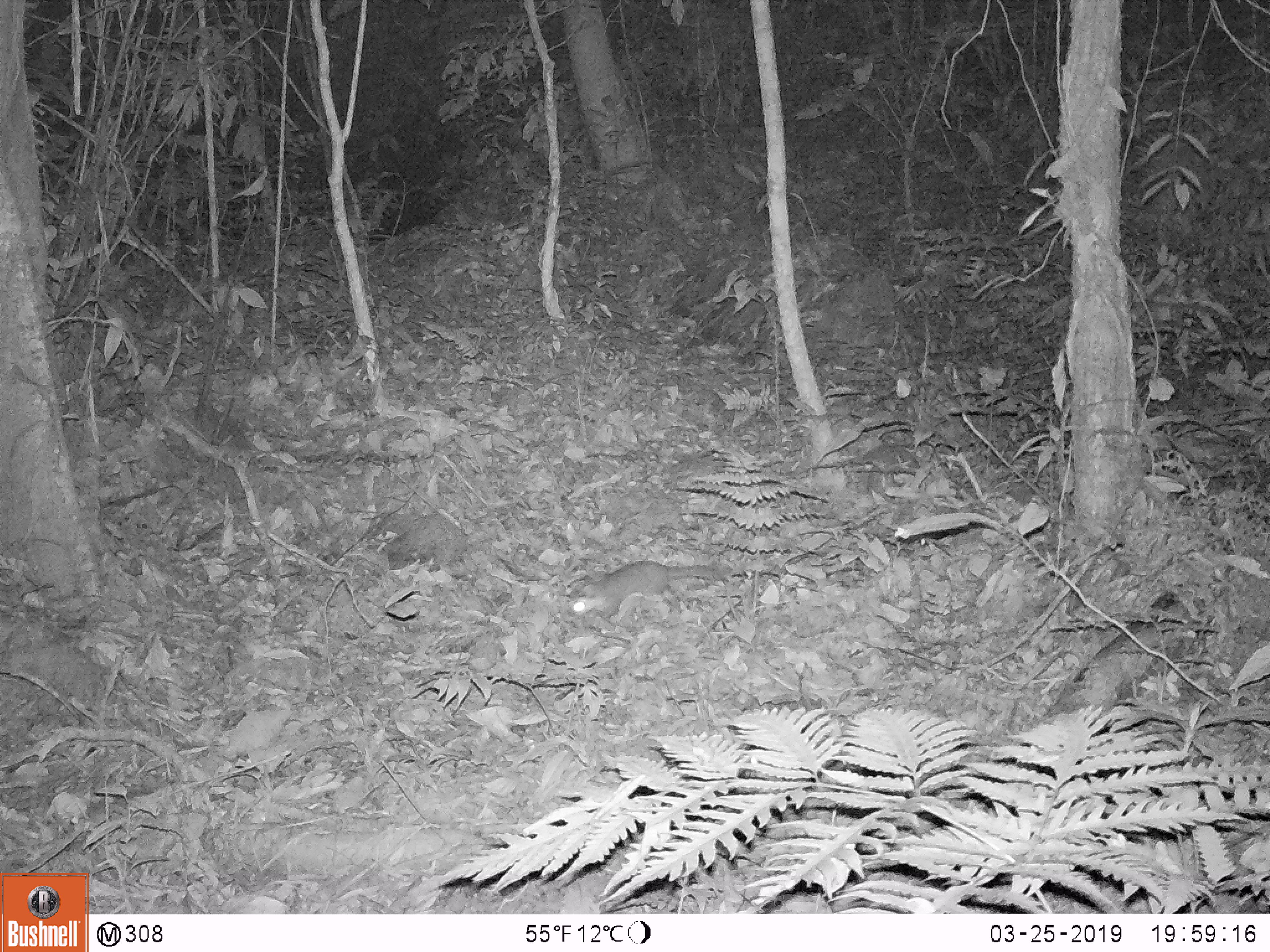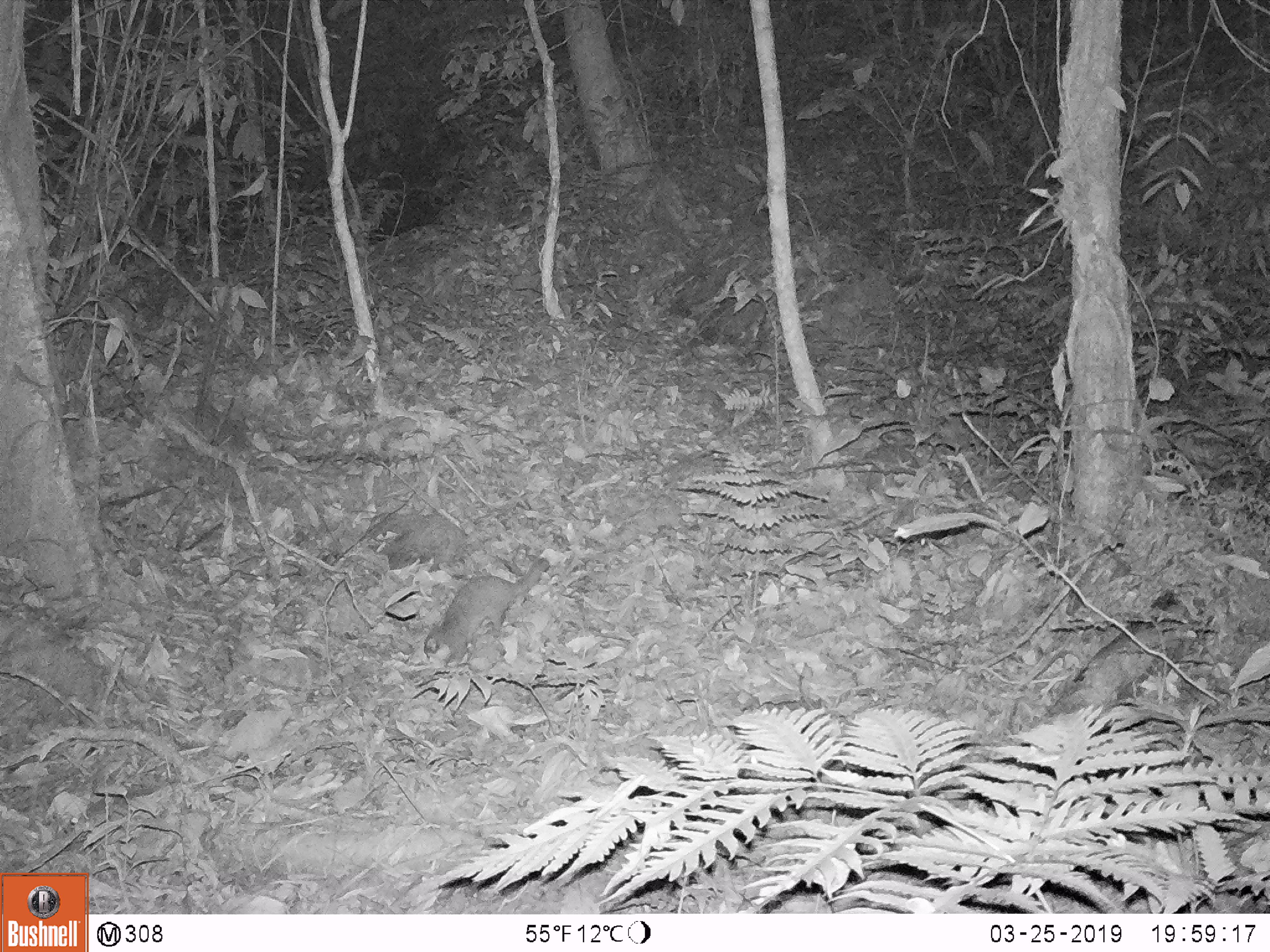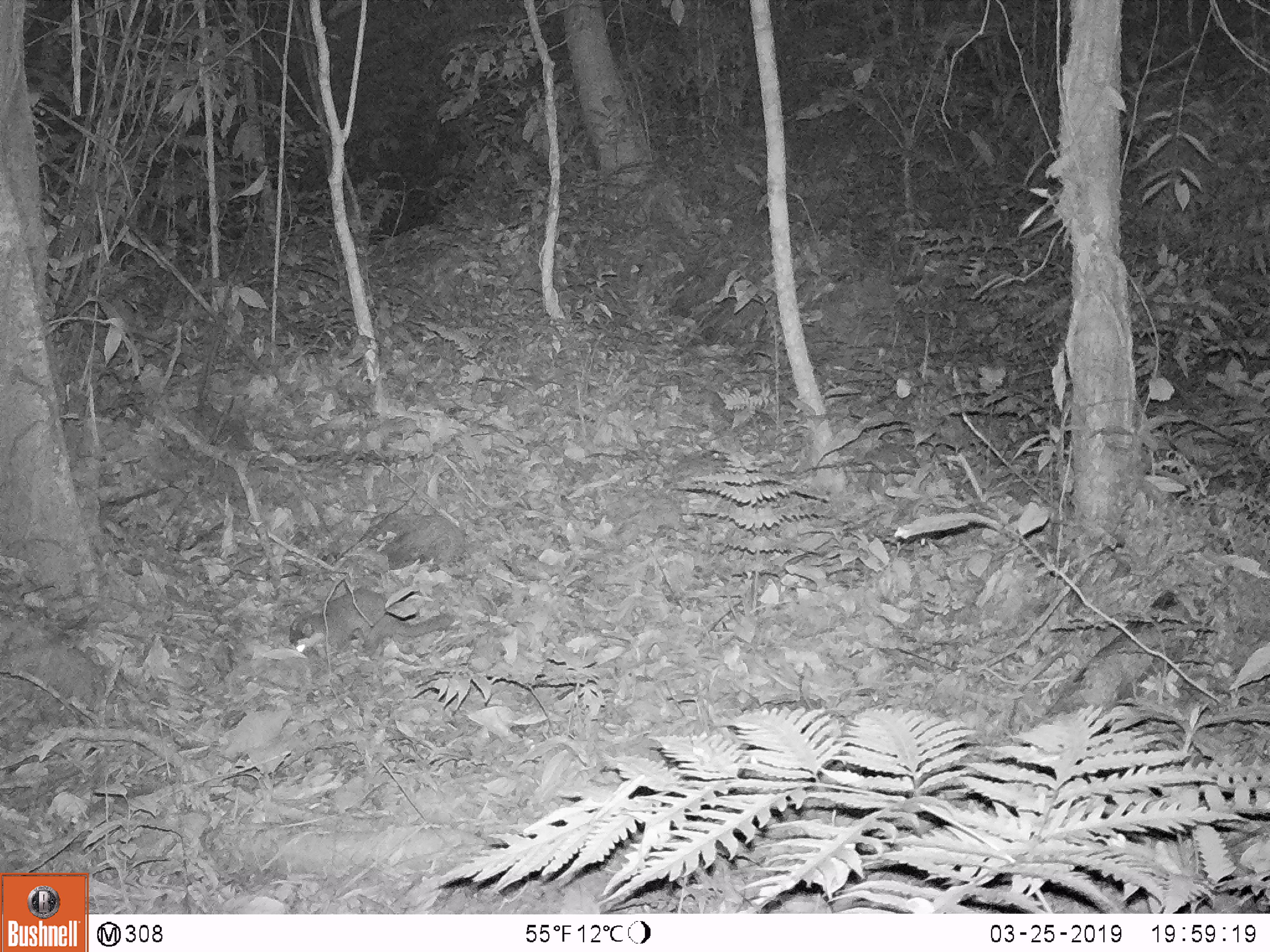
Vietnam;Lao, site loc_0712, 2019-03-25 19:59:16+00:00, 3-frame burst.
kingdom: Animalia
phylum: Chordata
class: Mammalia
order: Carnivora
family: Mustelidae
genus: Melogale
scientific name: Melogale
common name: ferret badger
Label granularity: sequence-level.